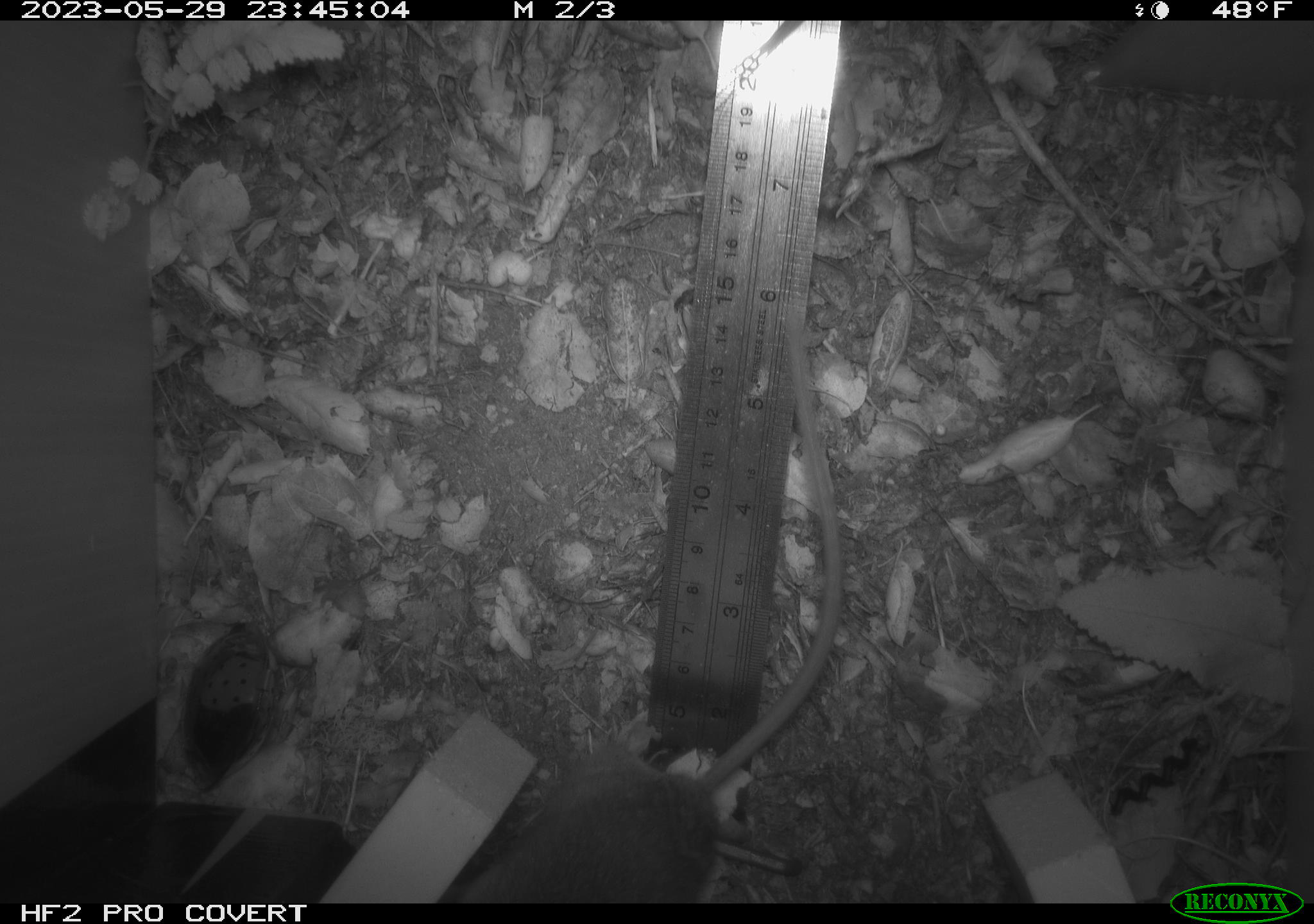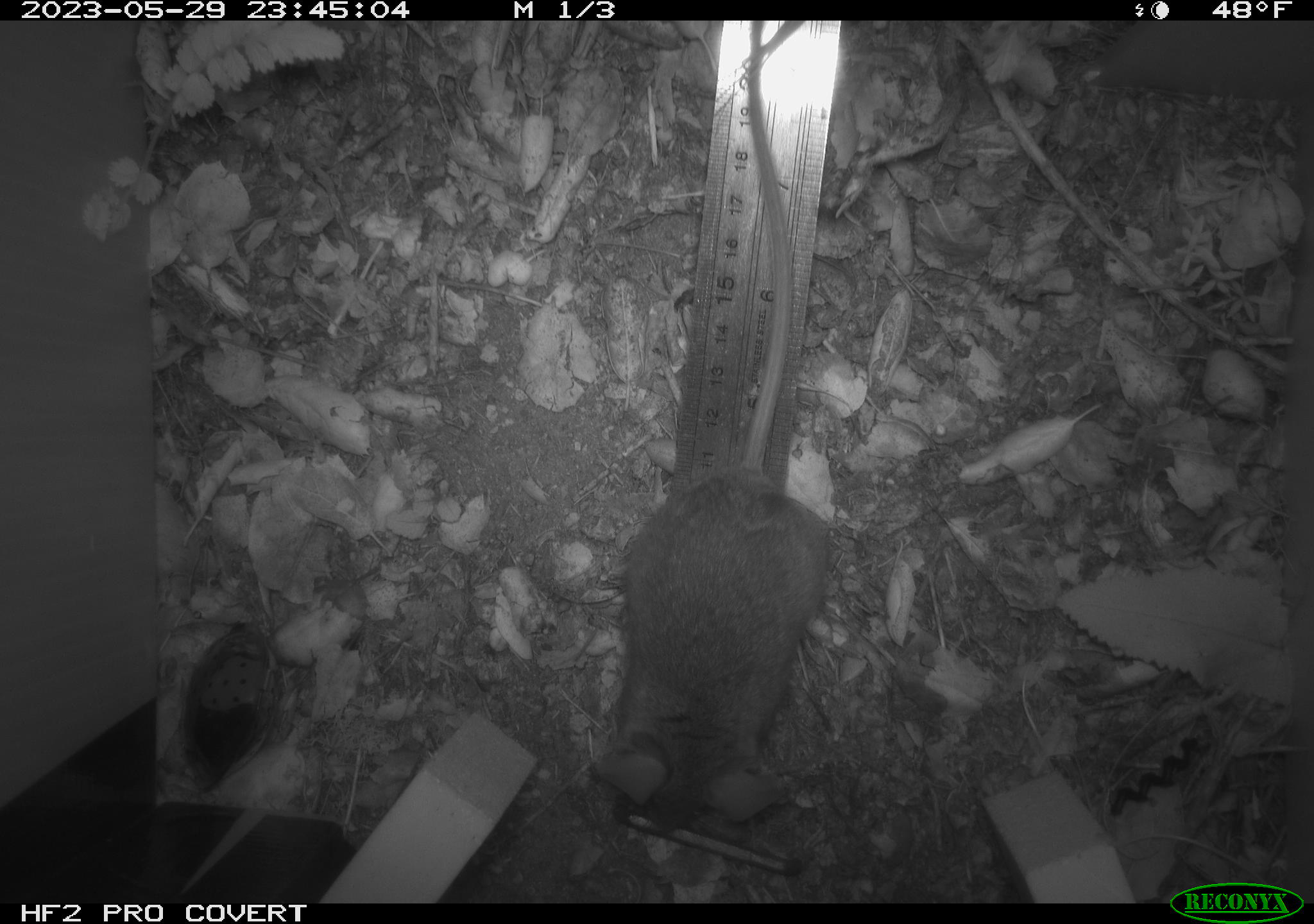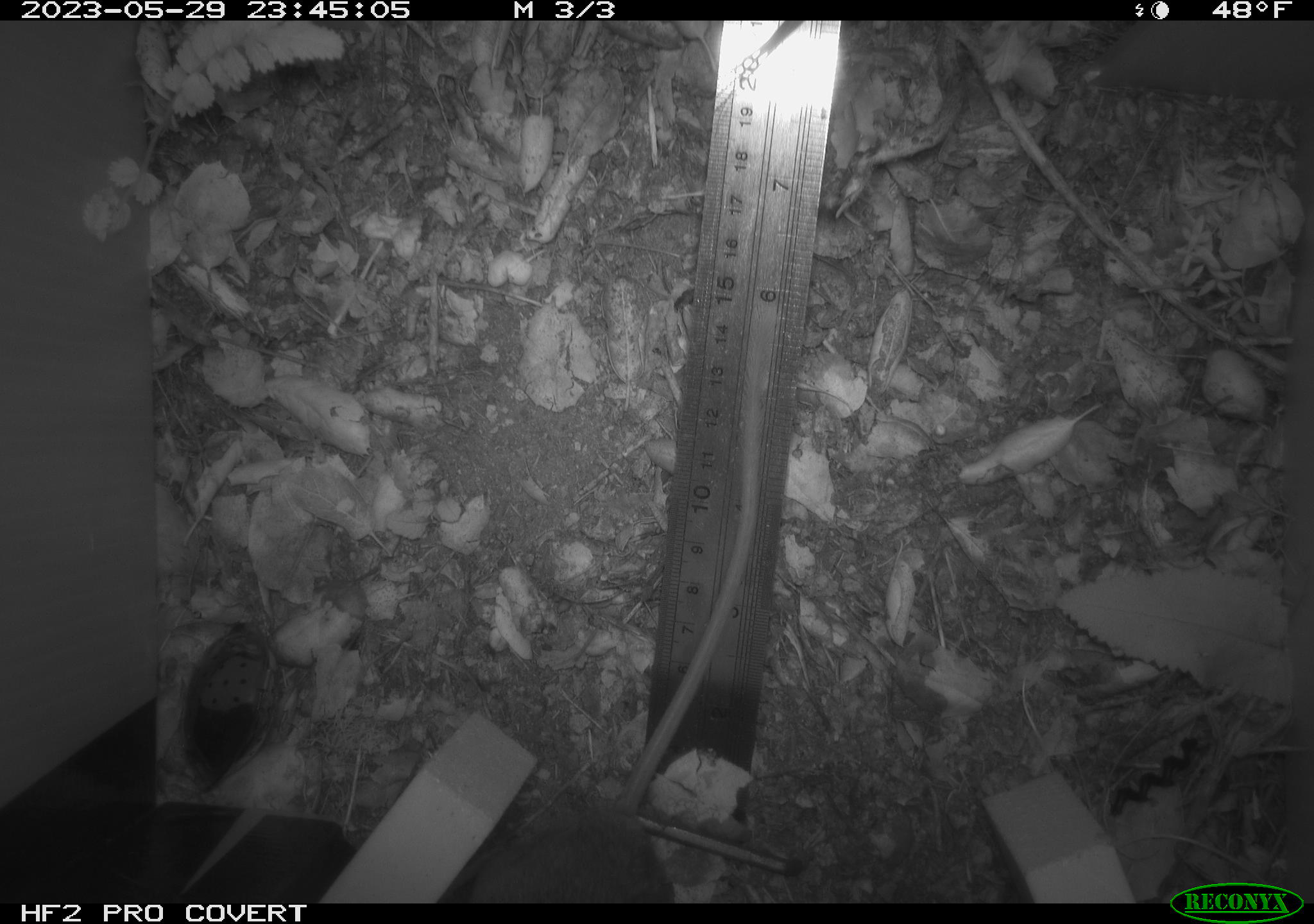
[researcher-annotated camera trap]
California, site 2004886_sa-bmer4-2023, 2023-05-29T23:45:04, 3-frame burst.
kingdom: Animalia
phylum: Chordata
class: Mammalia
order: Rodentia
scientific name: Rodentia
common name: mouse species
Mouse species (Rodentia).